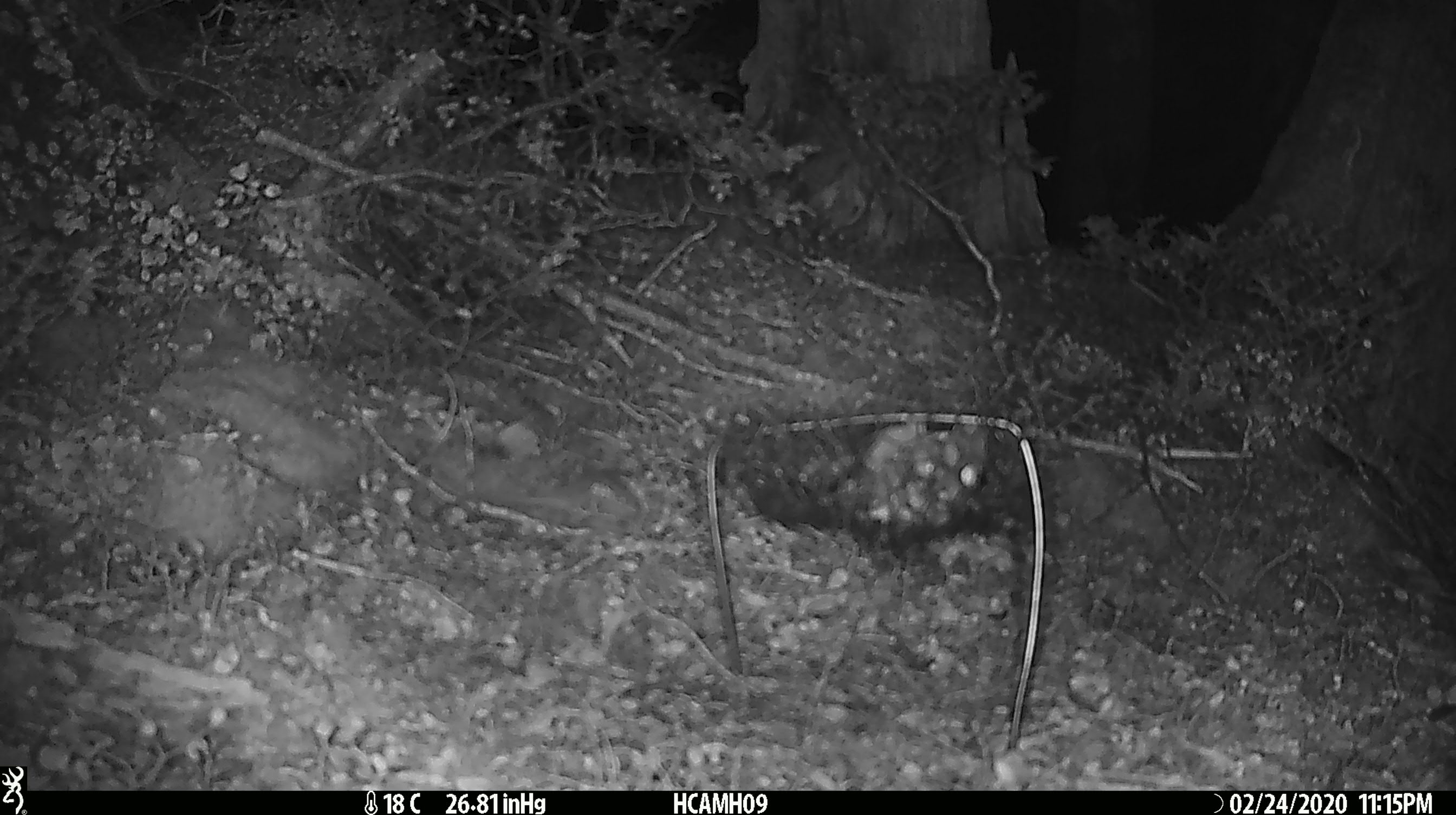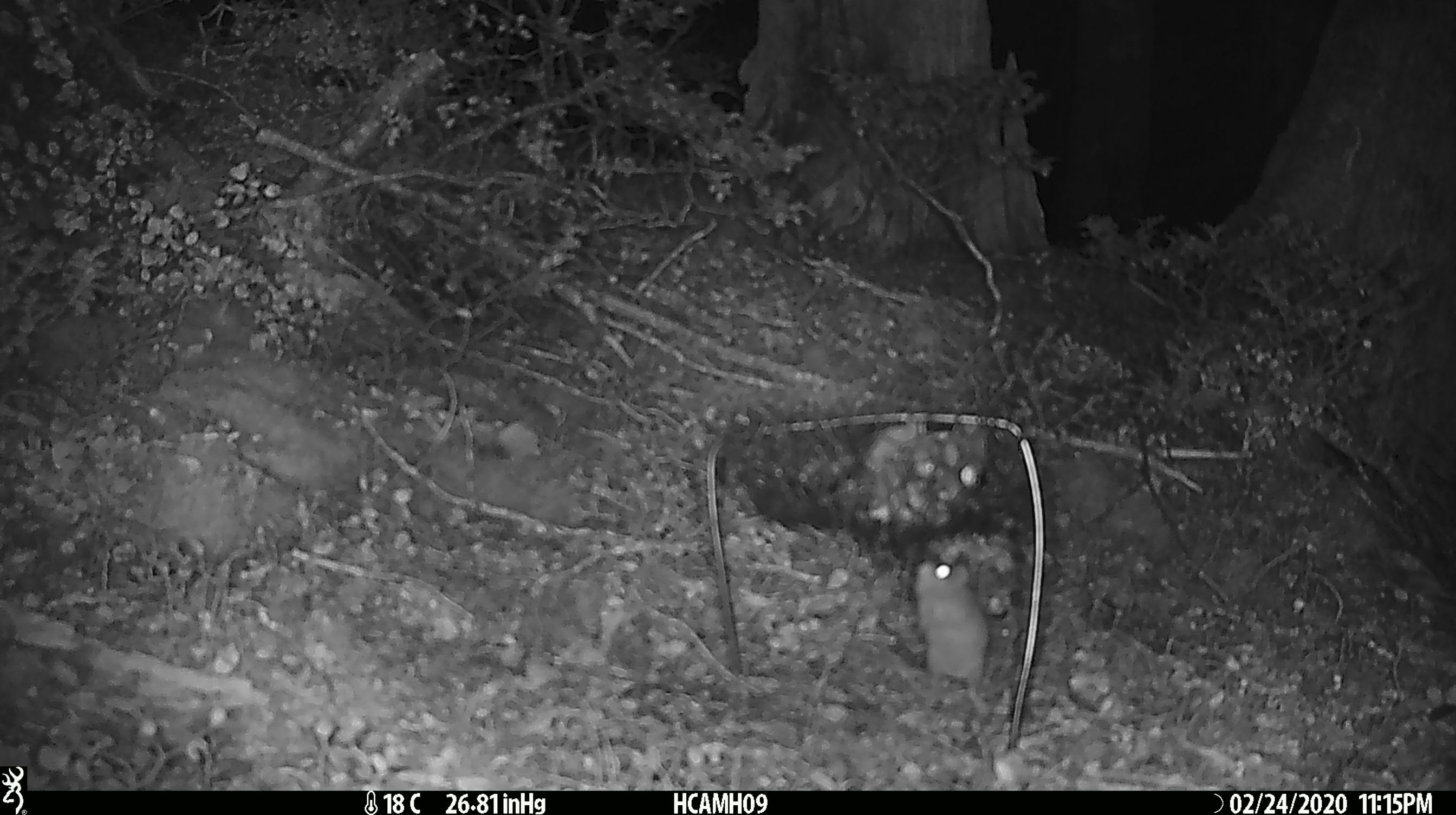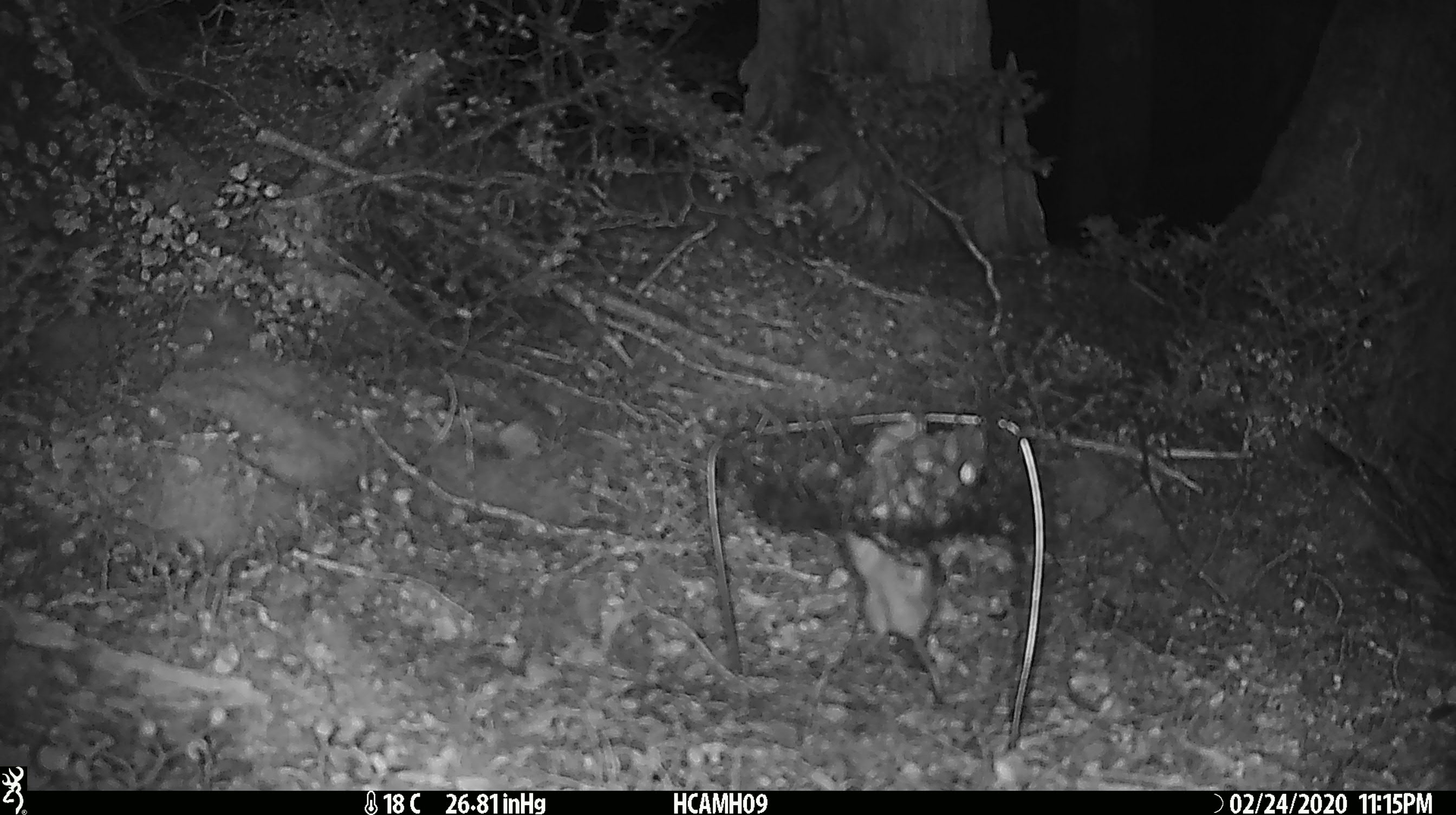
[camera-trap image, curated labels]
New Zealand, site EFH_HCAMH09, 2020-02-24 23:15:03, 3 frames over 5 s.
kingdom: Animalia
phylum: Chordata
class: Mammalia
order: Rodentia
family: Muridae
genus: Mus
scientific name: Mus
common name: mouse